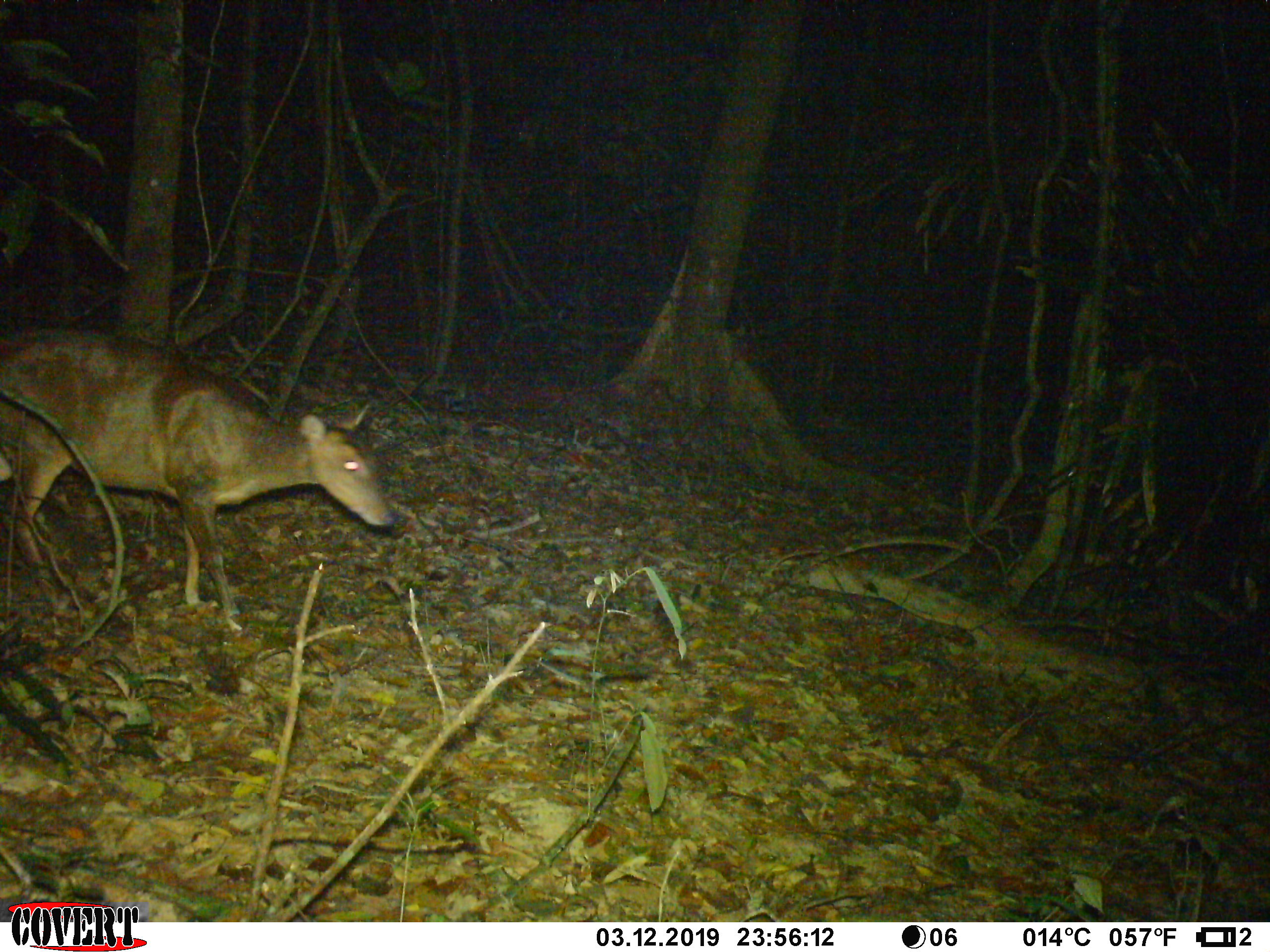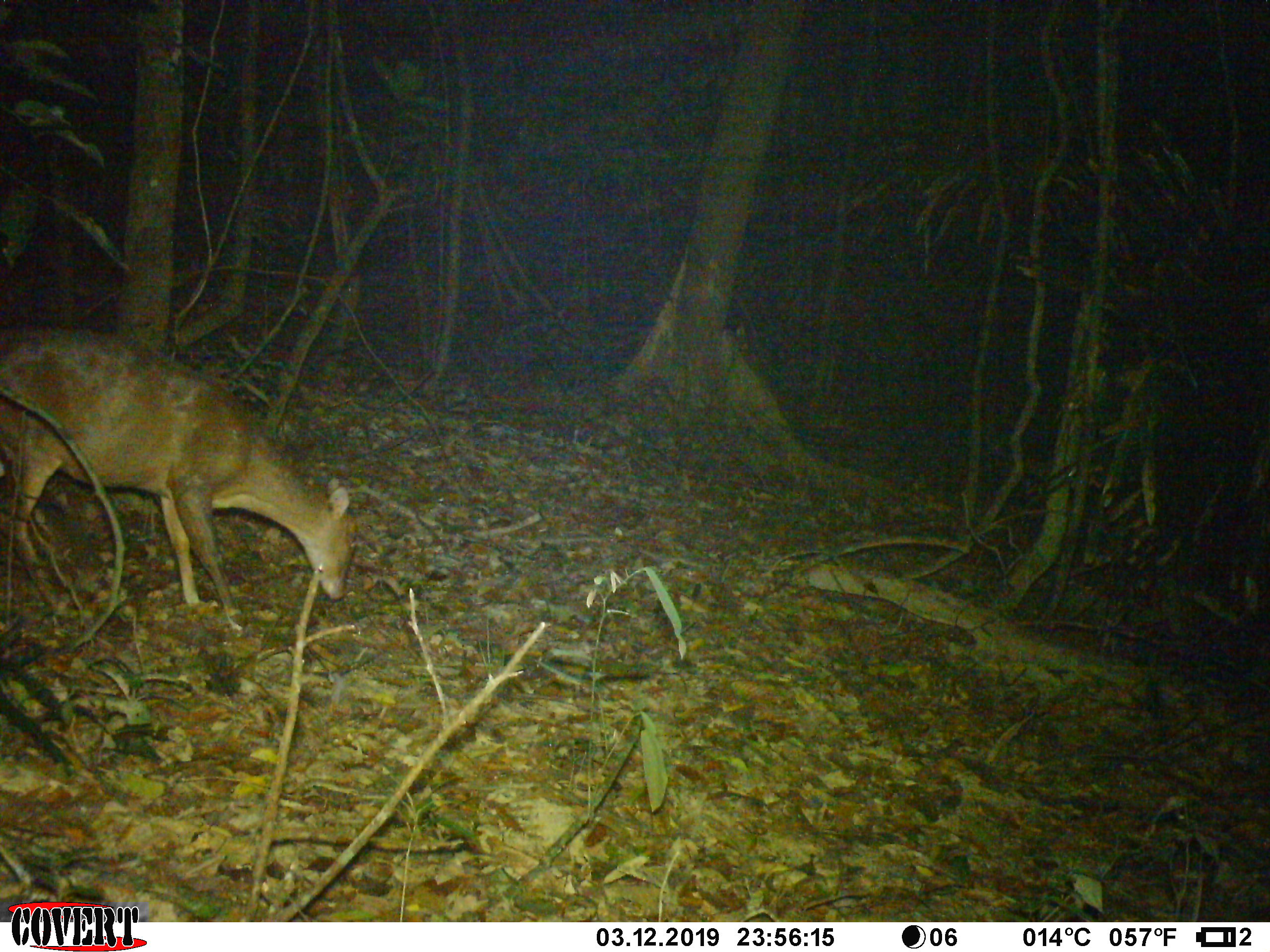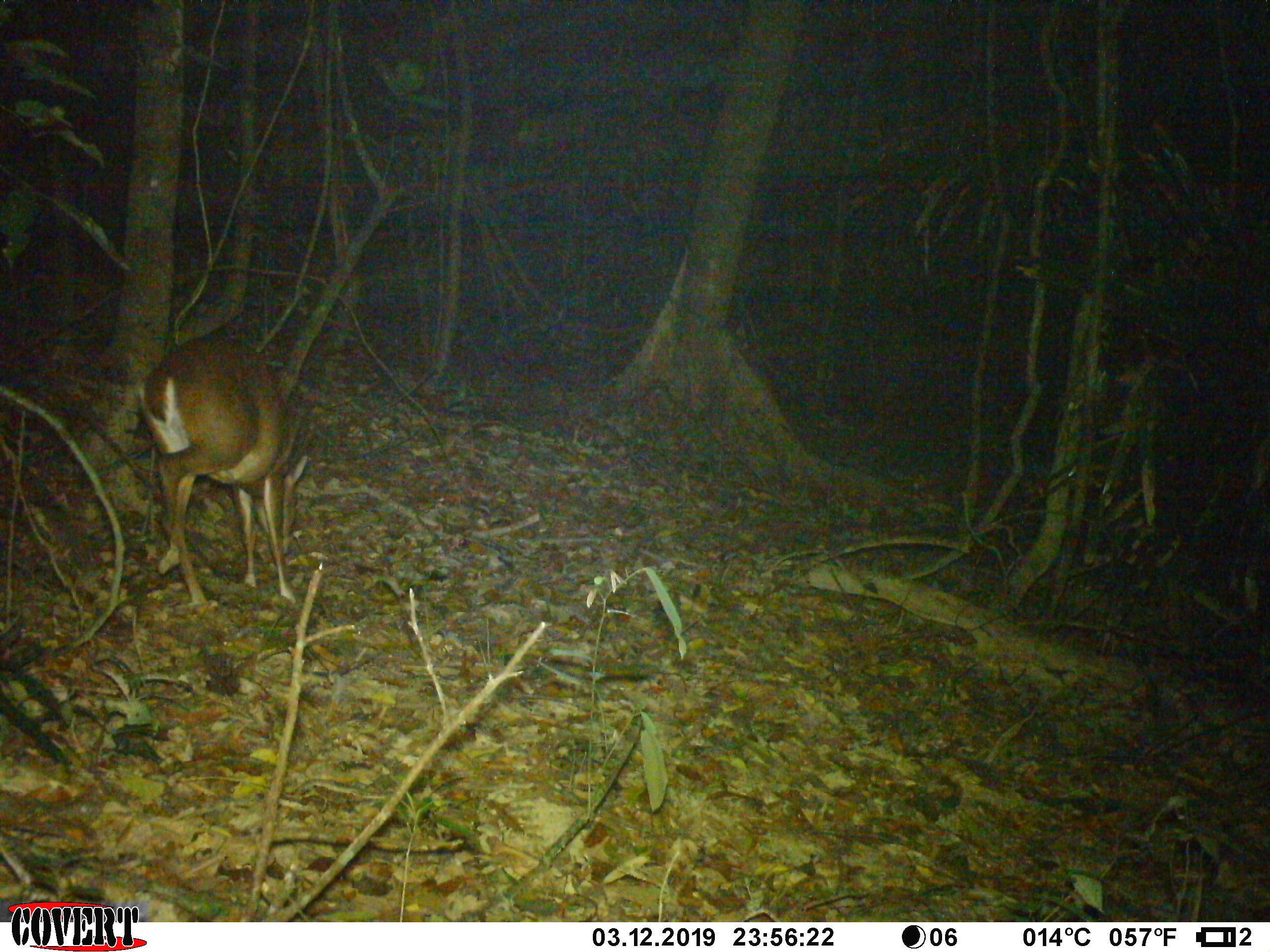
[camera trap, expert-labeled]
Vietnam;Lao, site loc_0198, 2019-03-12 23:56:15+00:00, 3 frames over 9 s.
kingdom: Animalia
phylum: Chordata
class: Mammalia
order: Artiodactyla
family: Cervidae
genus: Muntiacus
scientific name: Muntiacus vuquangensis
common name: large-antlered muntjac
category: large antlered muntjac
Large antlered muntjac (large-antlered muntjac) (Muntiacus vuquangensis). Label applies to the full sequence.